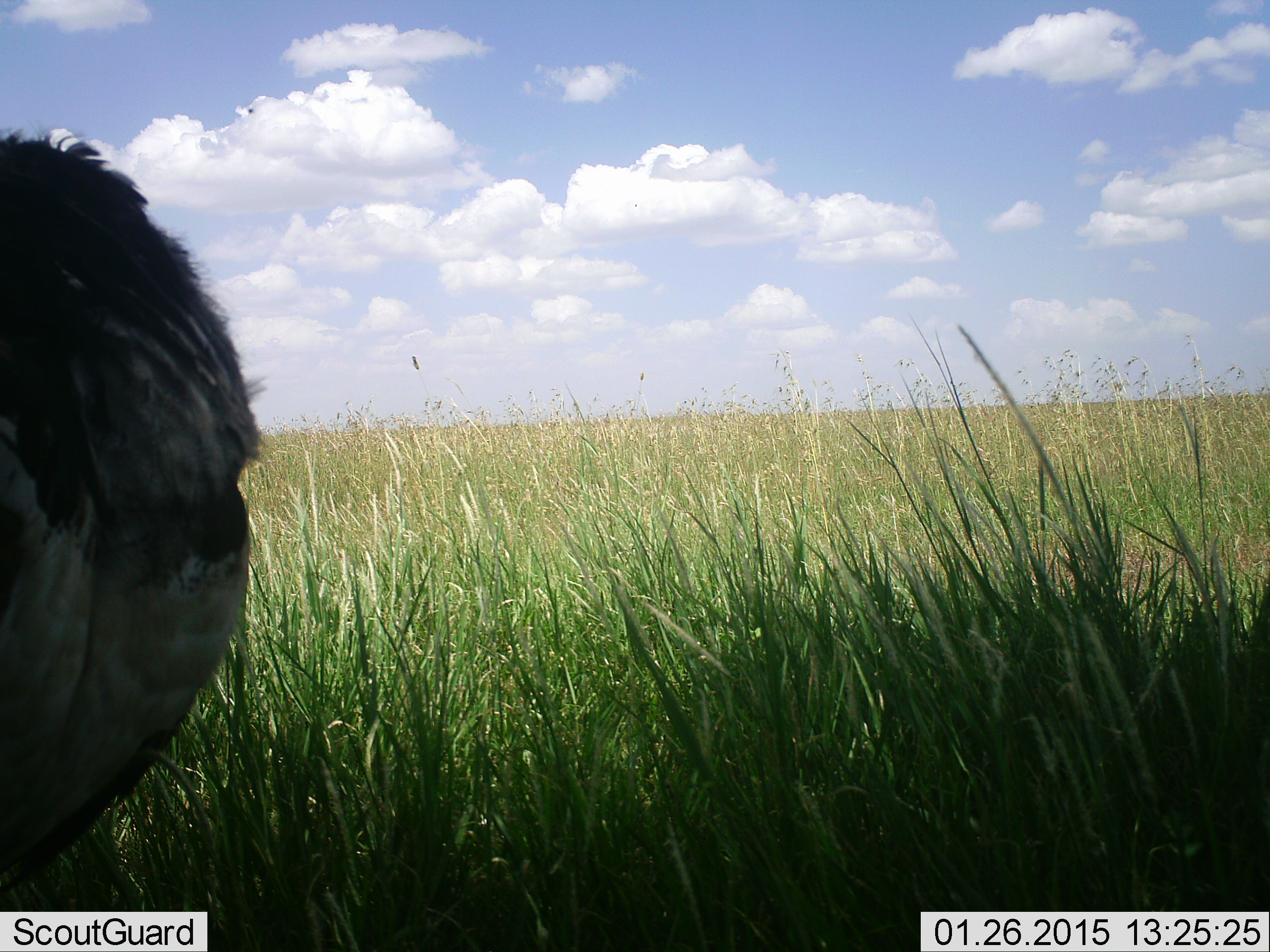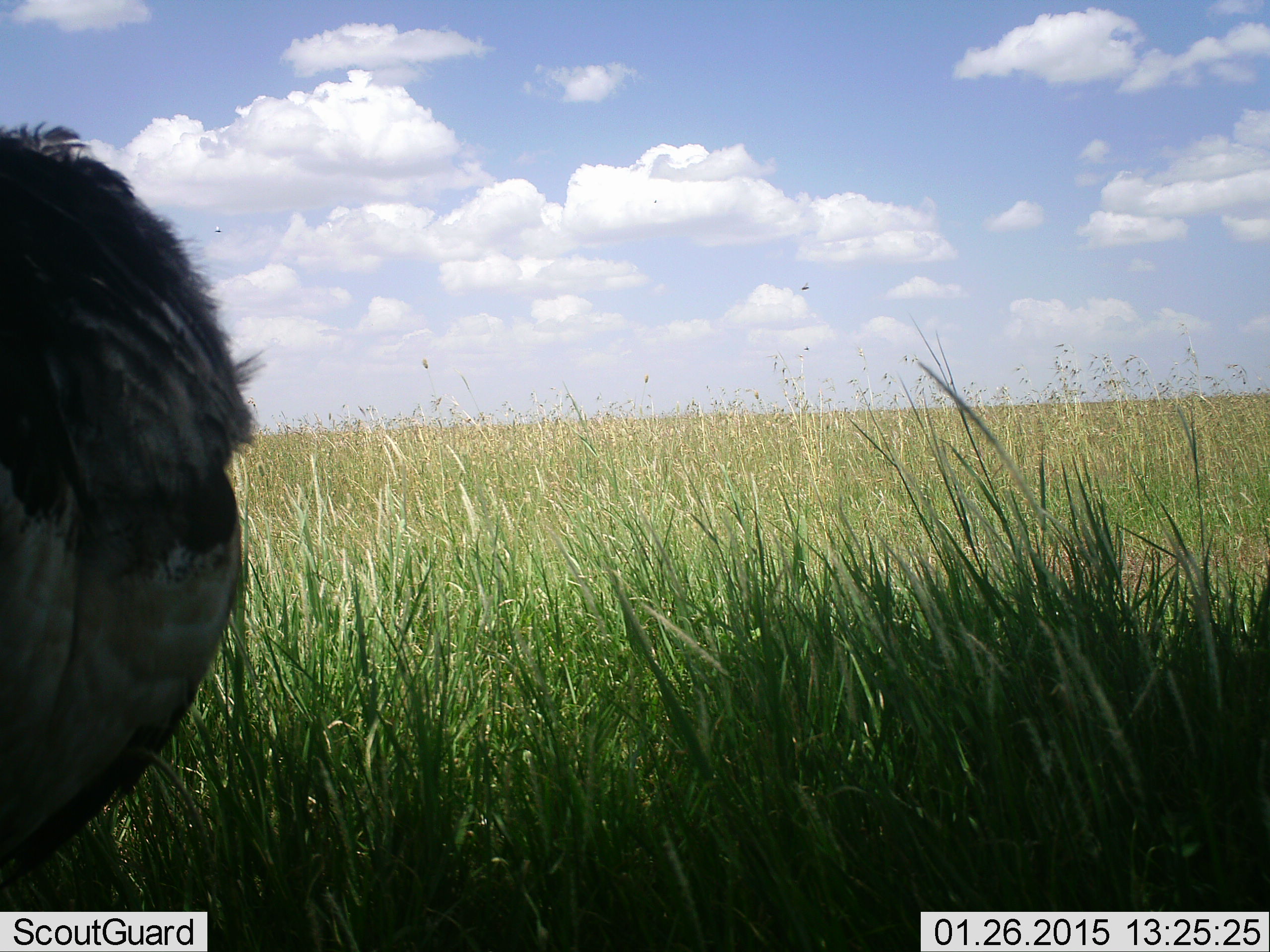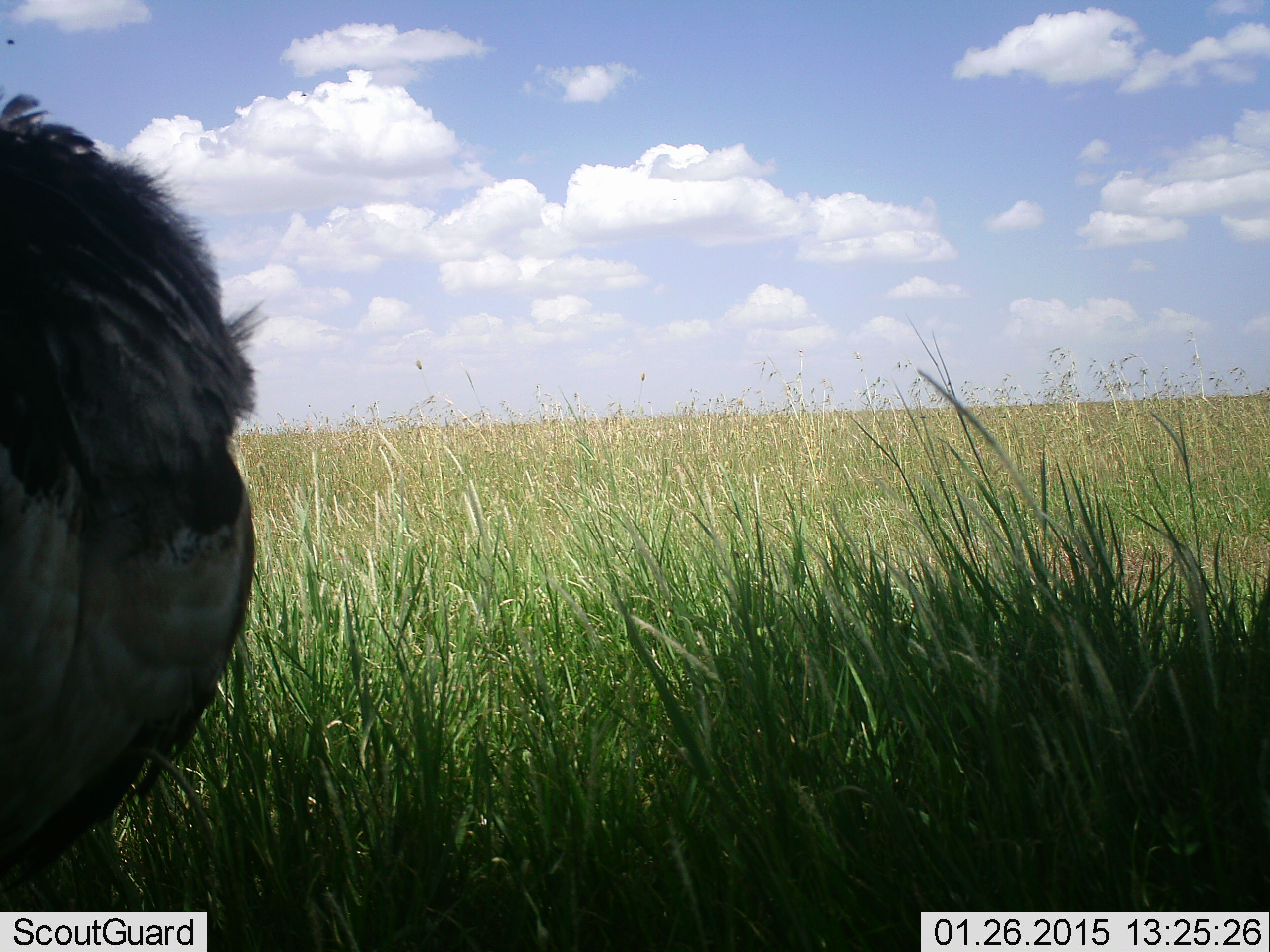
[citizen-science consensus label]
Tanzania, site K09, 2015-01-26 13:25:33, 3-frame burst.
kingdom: Animalia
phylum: Chordata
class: Mammalia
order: Artiodactyla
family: Bovidae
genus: Connochaetes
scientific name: Connochaetes taurinus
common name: blue wildebeest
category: wildebeest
Wildebeest (blue wildebeest) (Connochaetes taurinus), count 1. Behavior (volunteer vote fractions): standing 75%, resting 0%, moving 0%, interacting 0%. Young present (vote fraction): 0%. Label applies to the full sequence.